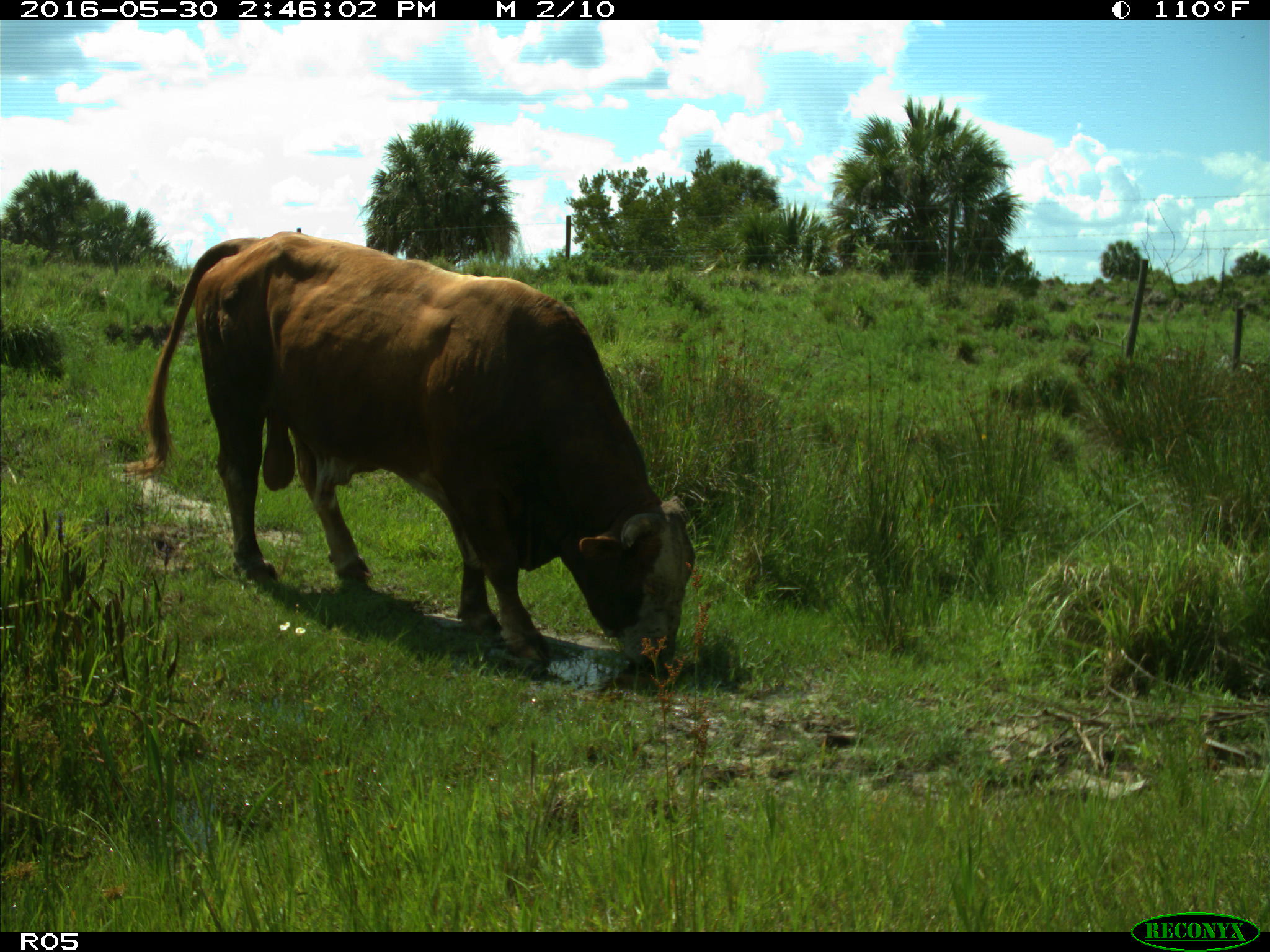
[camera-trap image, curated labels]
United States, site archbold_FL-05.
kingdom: Animalia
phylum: Chordata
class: Mammalia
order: Artiodactyla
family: Bovidae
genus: Bos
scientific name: Bos taurus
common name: domestic cow